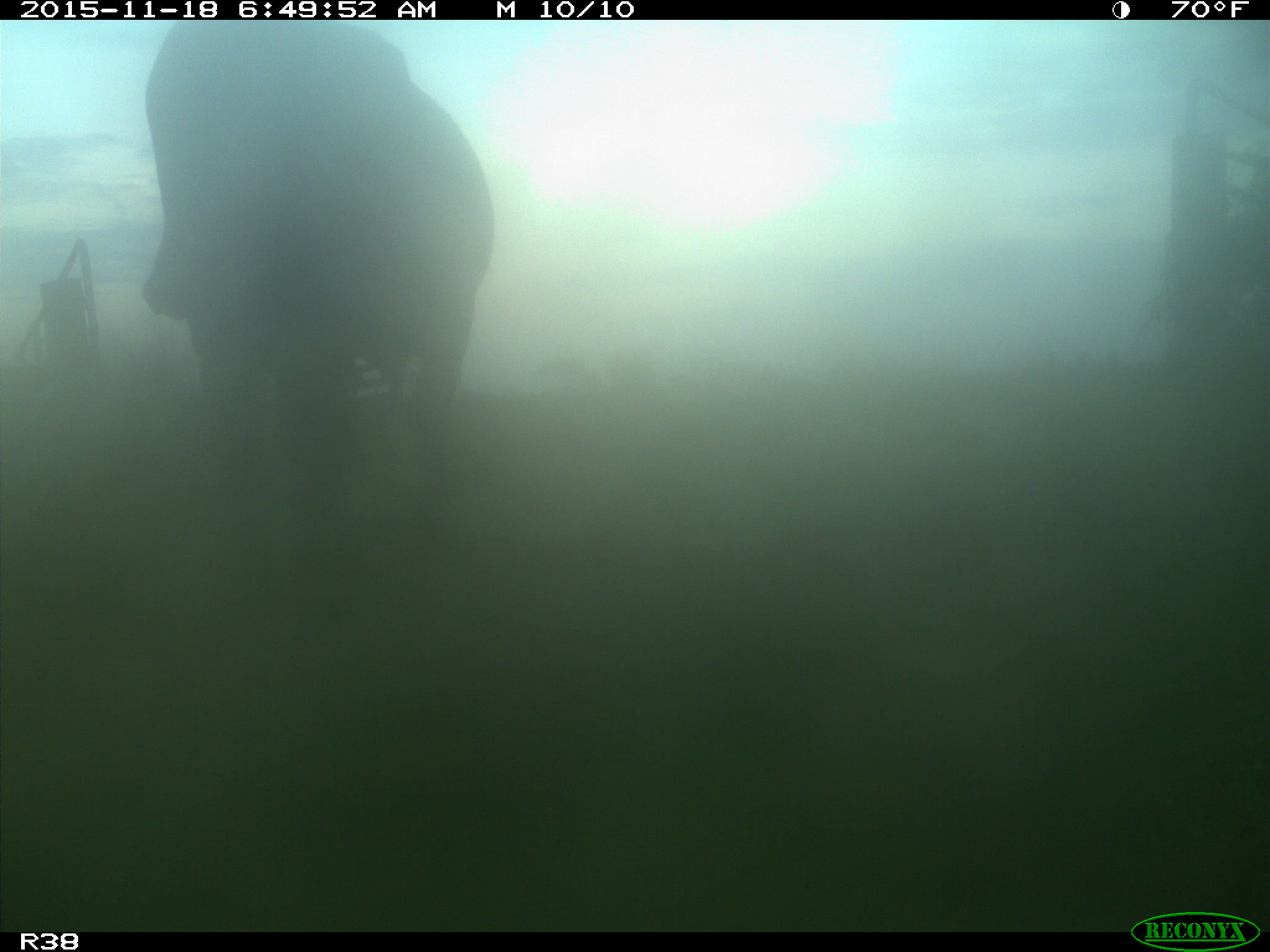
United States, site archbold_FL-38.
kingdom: Animalia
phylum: Chordata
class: Mammalia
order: Artiodactyla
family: Bovidae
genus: Bos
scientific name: Bos taurus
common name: domestic cow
Bos taurus (domestic cow).